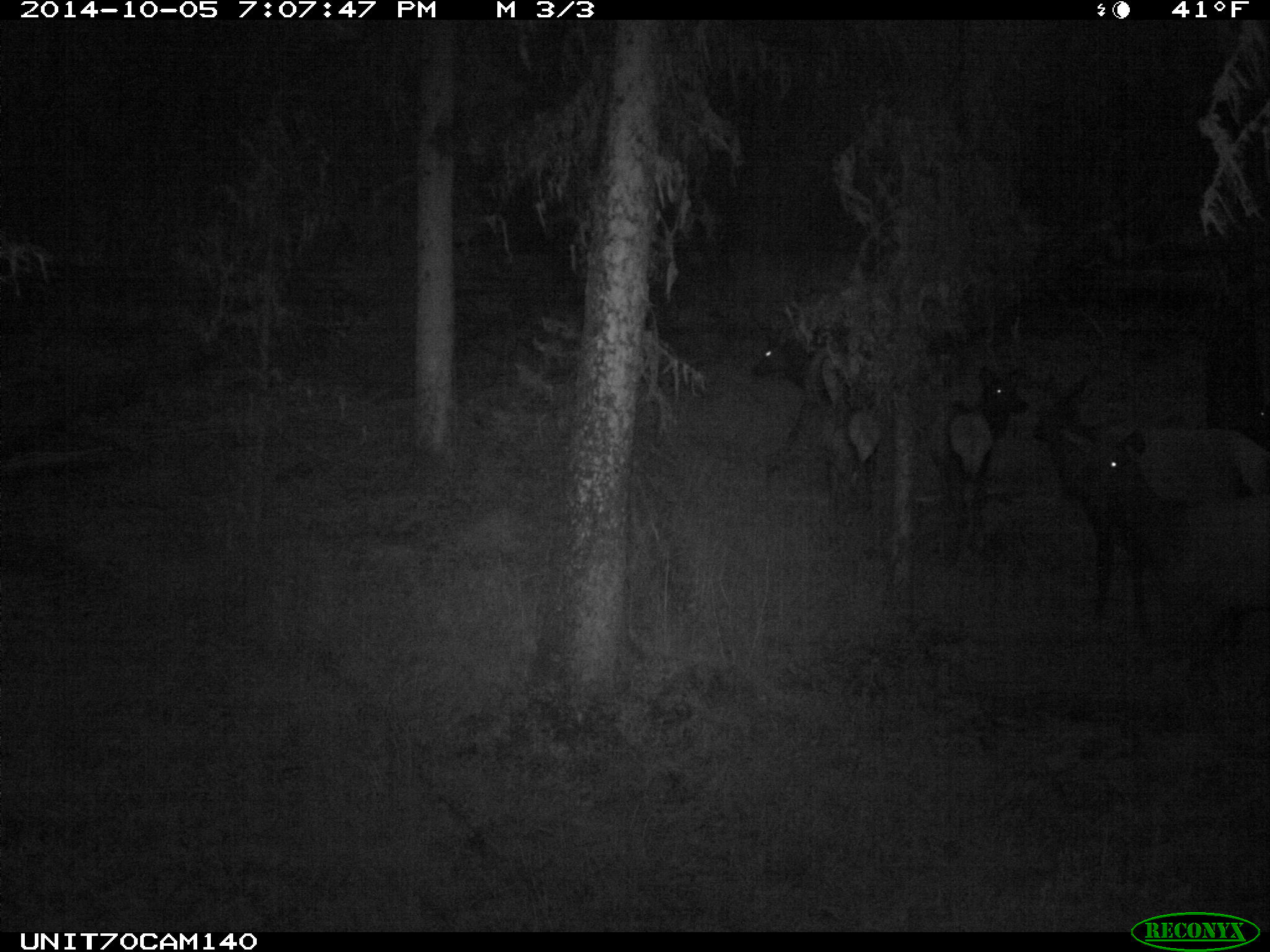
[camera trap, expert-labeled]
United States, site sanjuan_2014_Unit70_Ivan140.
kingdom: Animalia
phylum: Chordata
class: Mammalia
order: Artiodactyla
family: Cervidae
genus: Cervus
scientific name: Cervus elaphus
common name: red deer